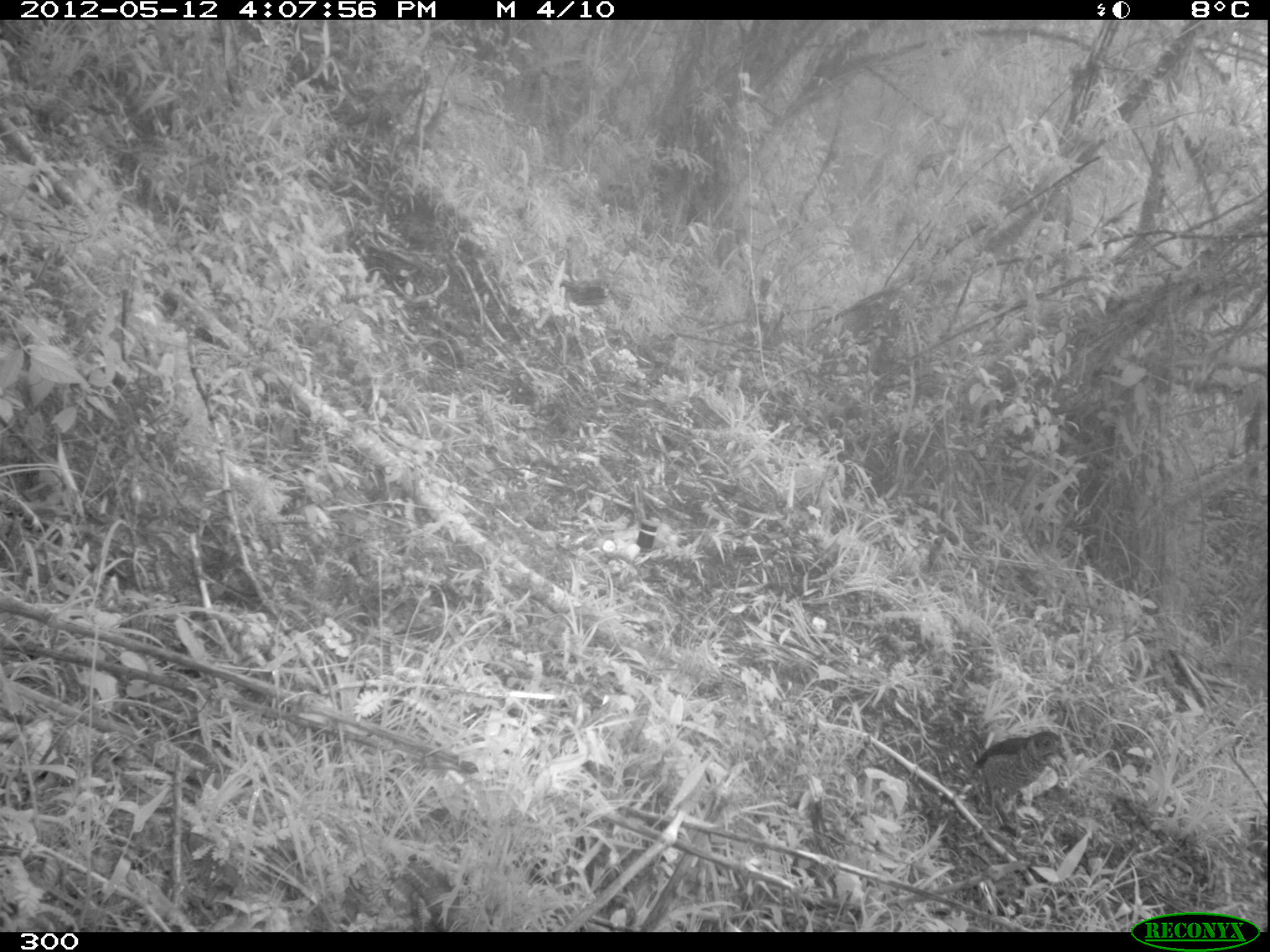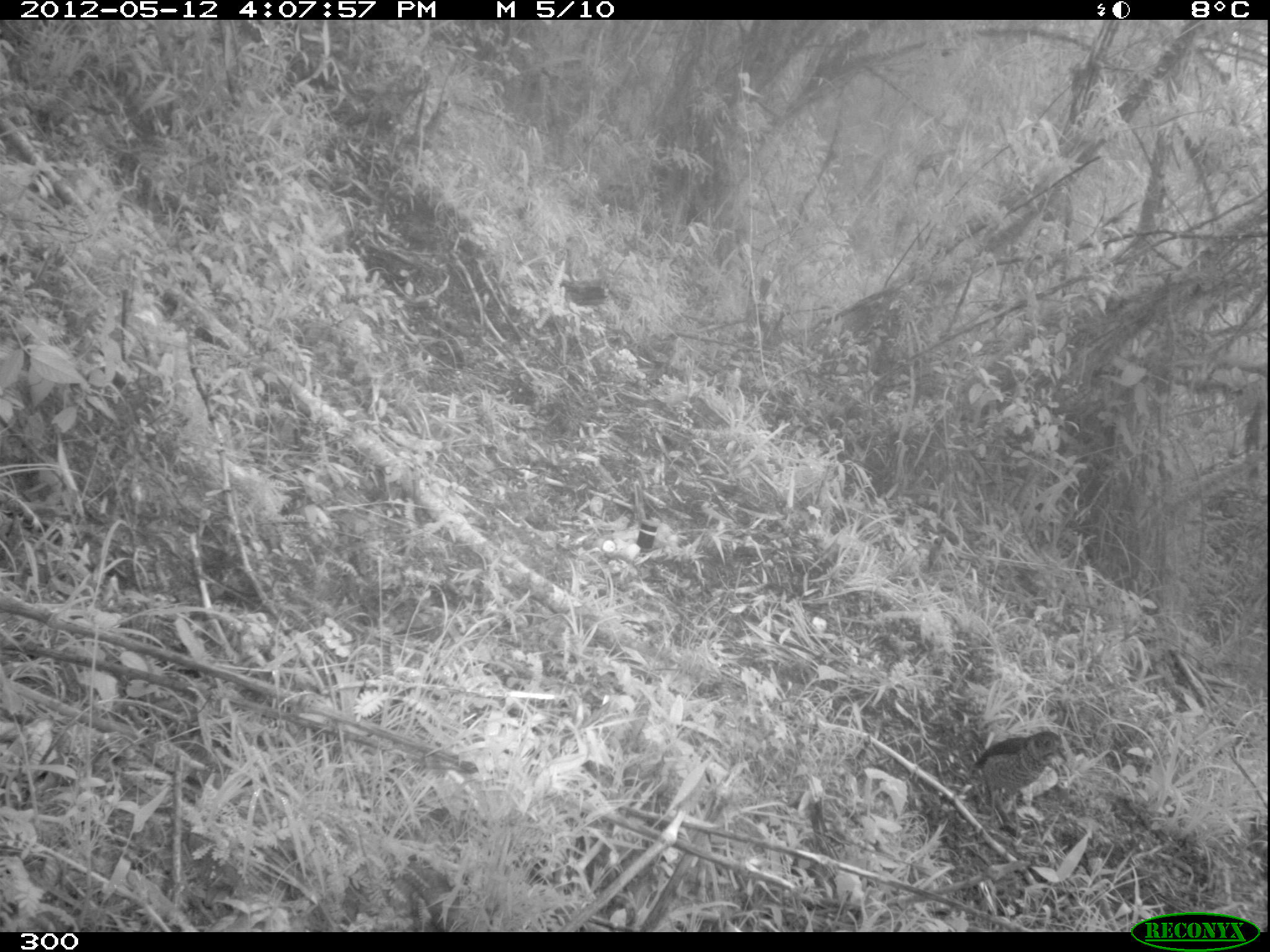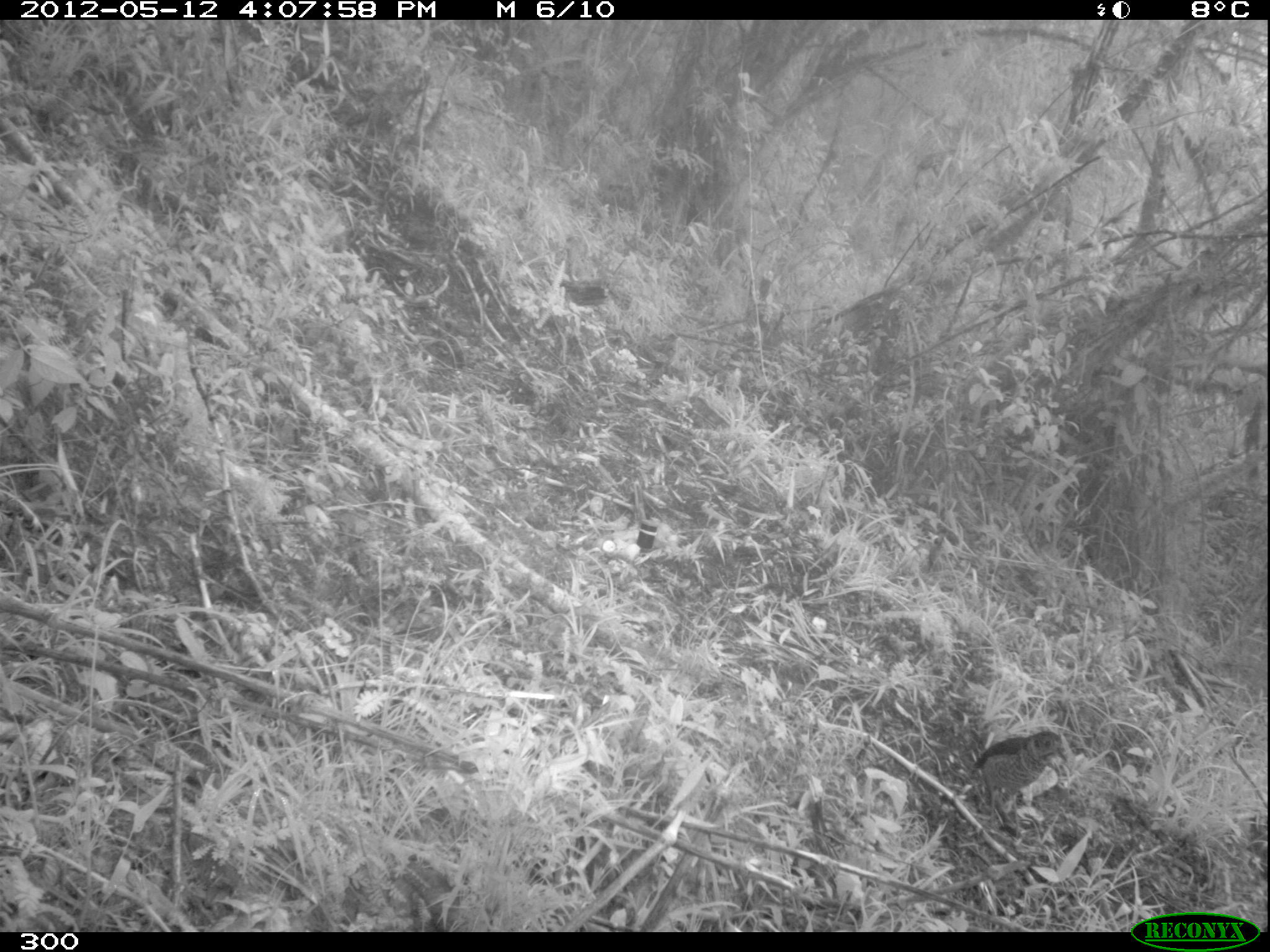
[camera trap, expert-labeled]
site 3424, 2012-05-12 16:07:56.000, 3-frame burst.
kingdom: Animalia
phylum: Chordata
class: Aves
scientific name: Aves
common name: bird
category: unknown bird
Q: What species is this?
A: Unknown bird (bird) (Aves).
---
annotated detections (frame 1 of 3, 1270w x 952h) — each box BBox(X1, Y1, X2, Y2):
unknown bird: BBox(970, 729, 1066, 840)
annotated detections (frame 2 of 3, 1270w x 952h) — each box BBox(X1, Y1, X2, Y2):
unknown bird: BBox(970, 731, 1066, 840)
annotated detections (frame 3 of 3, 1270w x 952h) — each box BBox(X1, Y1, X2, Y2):
unknown bird: BBox(972, 730, 1068, 840)